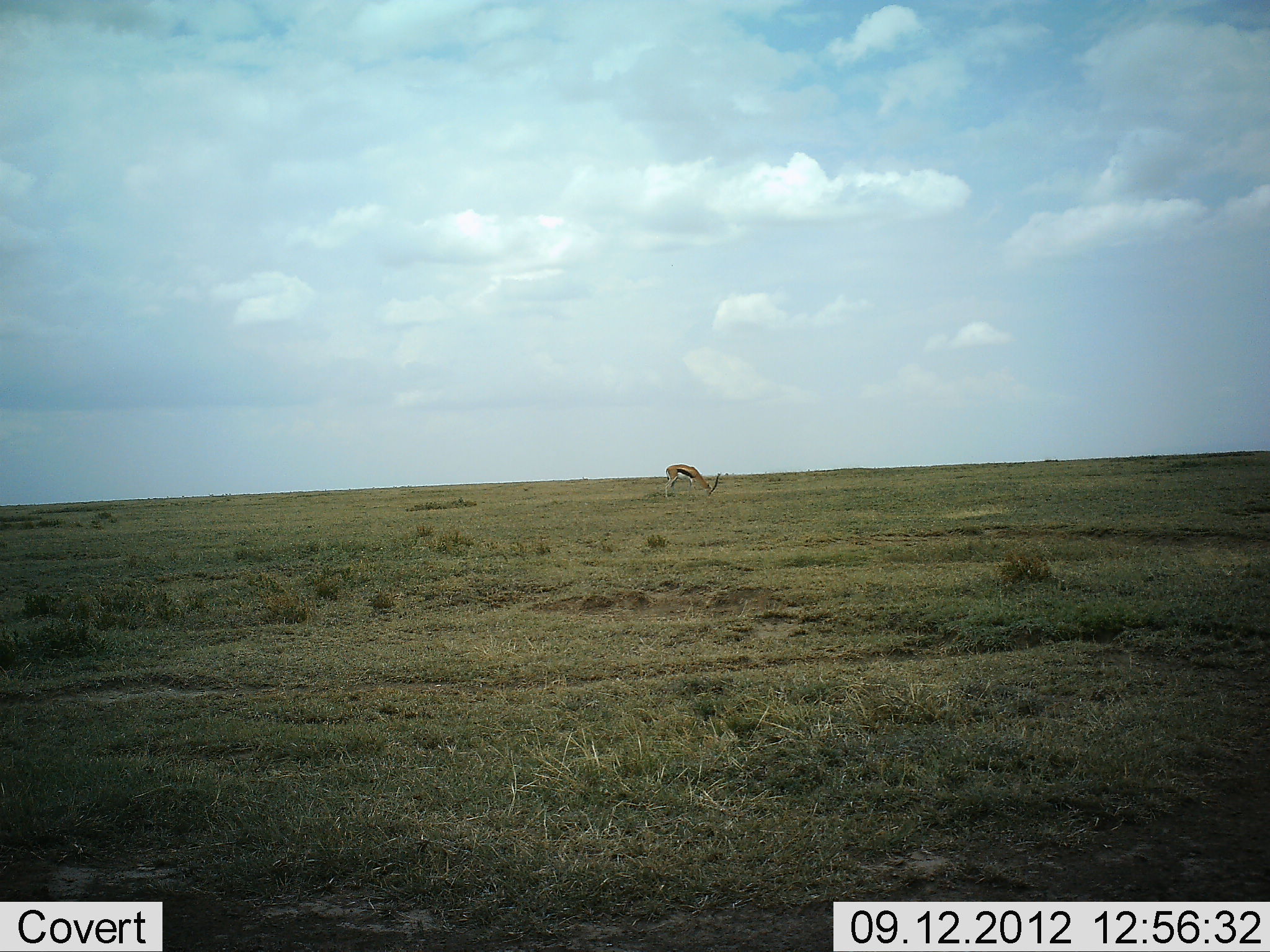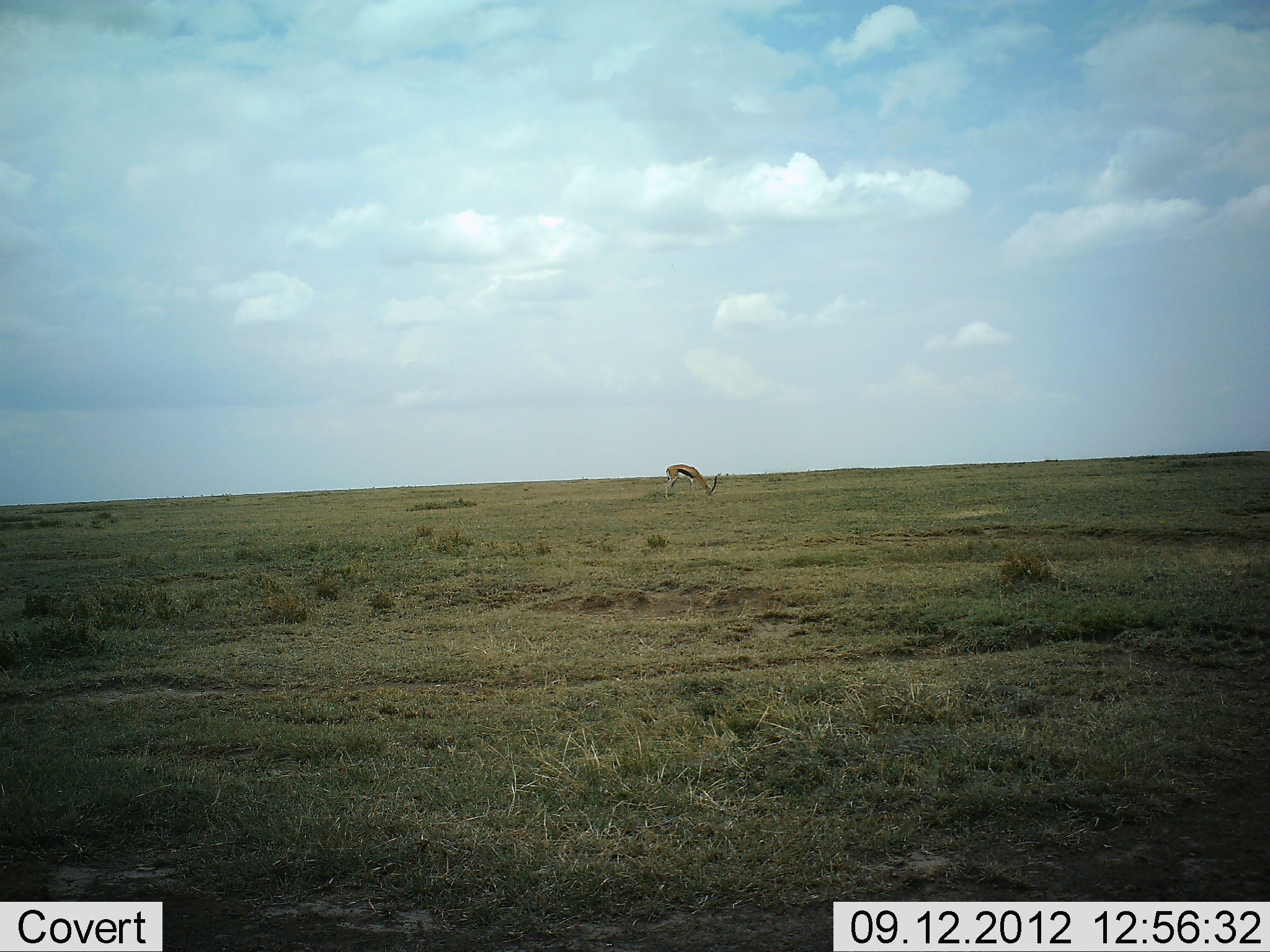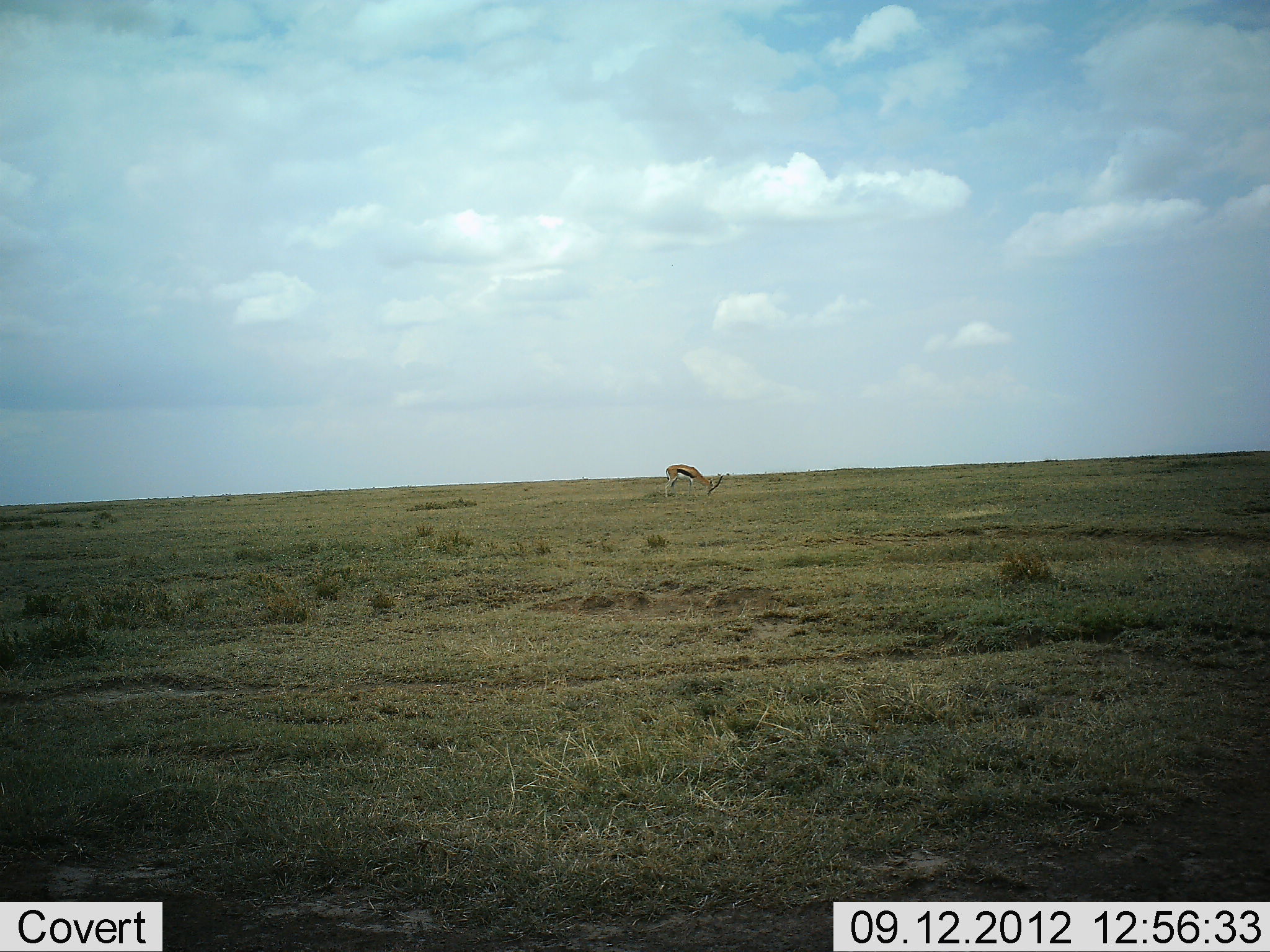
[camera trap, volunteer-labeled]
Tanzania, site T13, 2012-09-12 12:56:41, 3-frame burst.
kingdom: Animalia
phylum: Chordata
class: Mammalia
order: Artiodactyla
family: Bovidae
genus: Eudorcas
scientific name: Eudorcas thomsonii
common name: thomson's gazelle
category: gazellethomsons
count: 1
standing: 10%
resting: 0%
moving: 0%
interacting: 0%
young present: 0%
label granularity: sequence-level